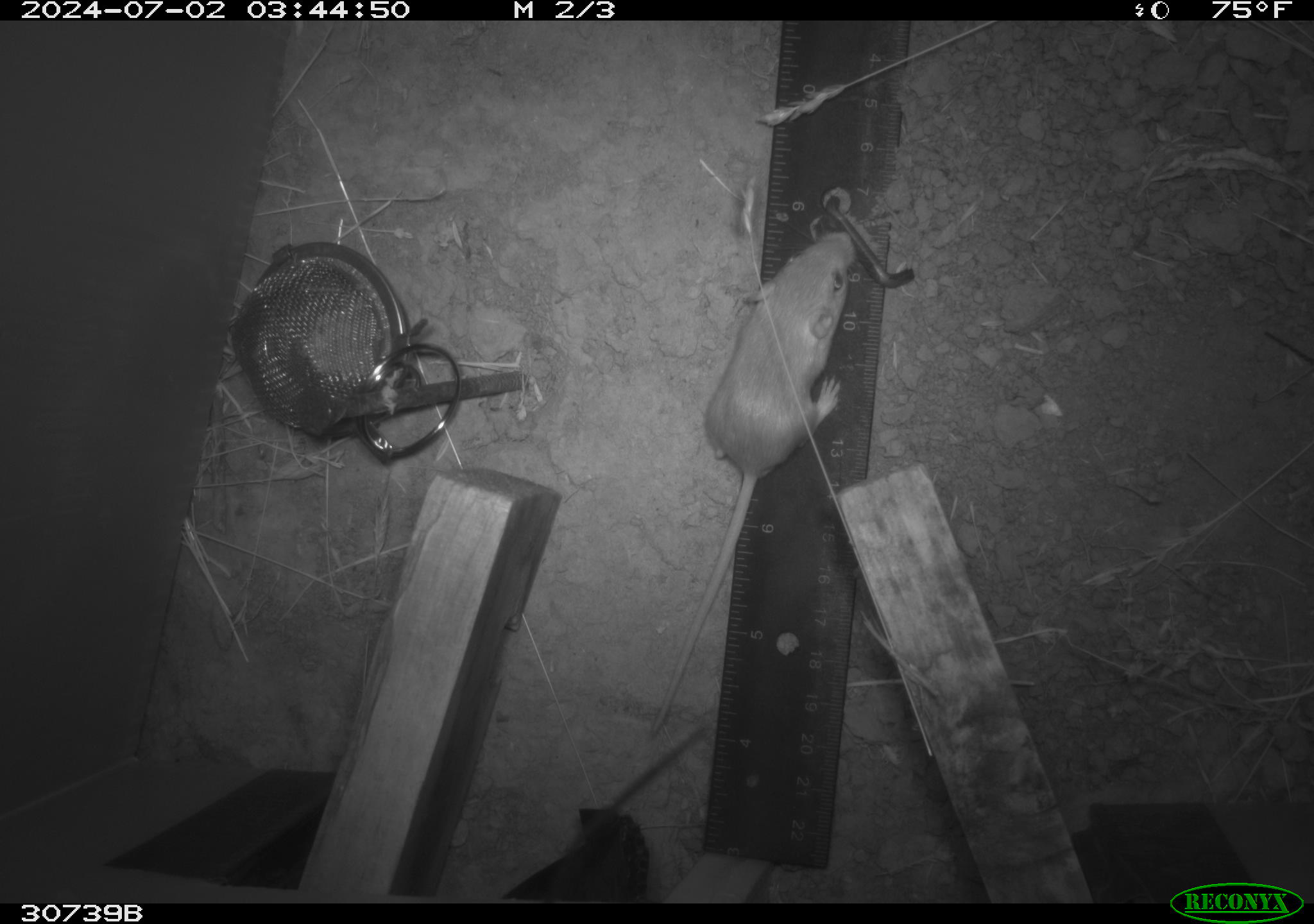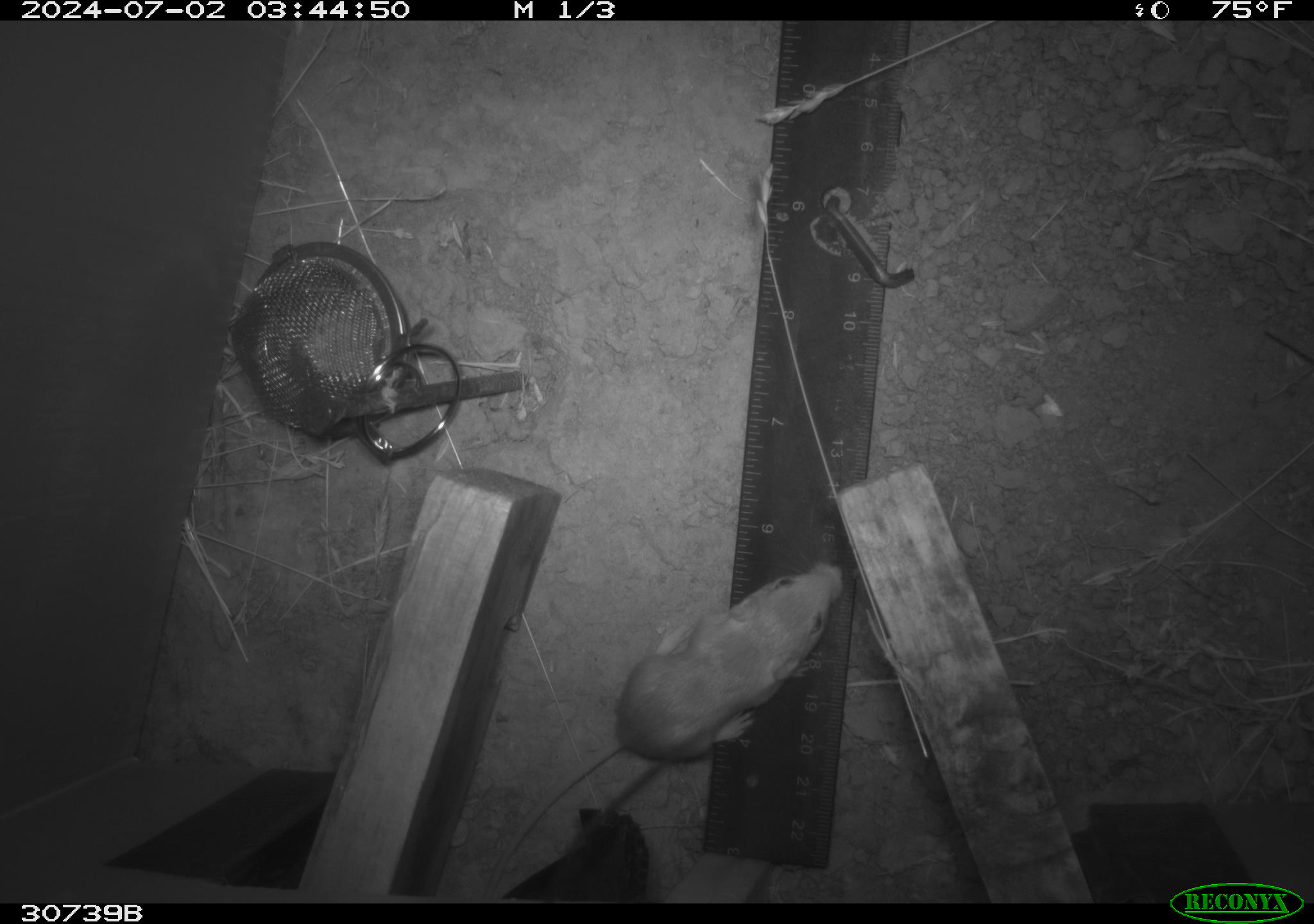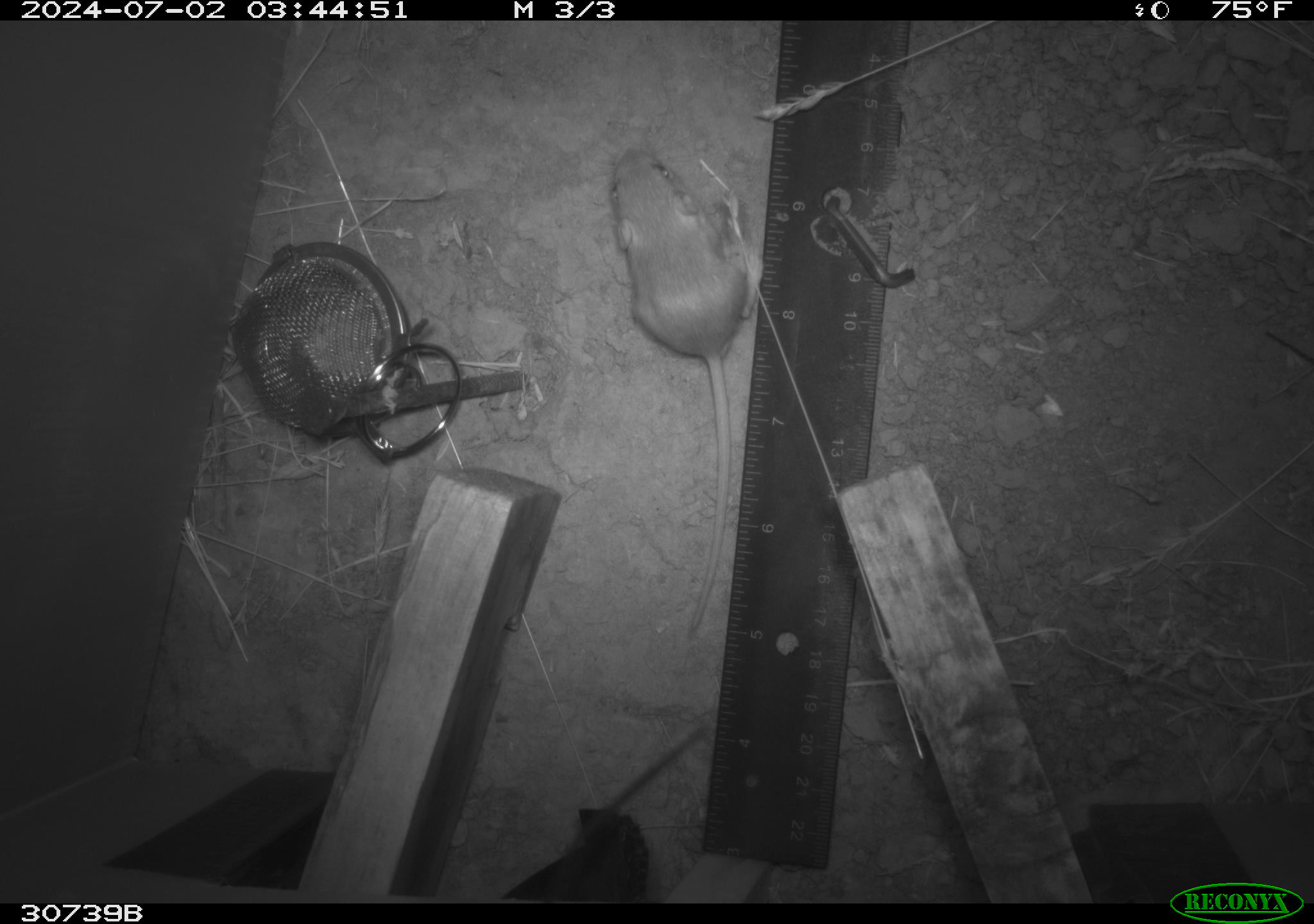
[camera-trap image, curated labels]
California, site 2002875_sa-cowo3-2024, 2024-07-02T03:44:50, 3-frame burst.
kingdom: Animalia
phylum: Chordata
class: Mammalia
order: Rodentia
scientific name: Rodentia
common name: mouse species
Mouse species (Rodentia).